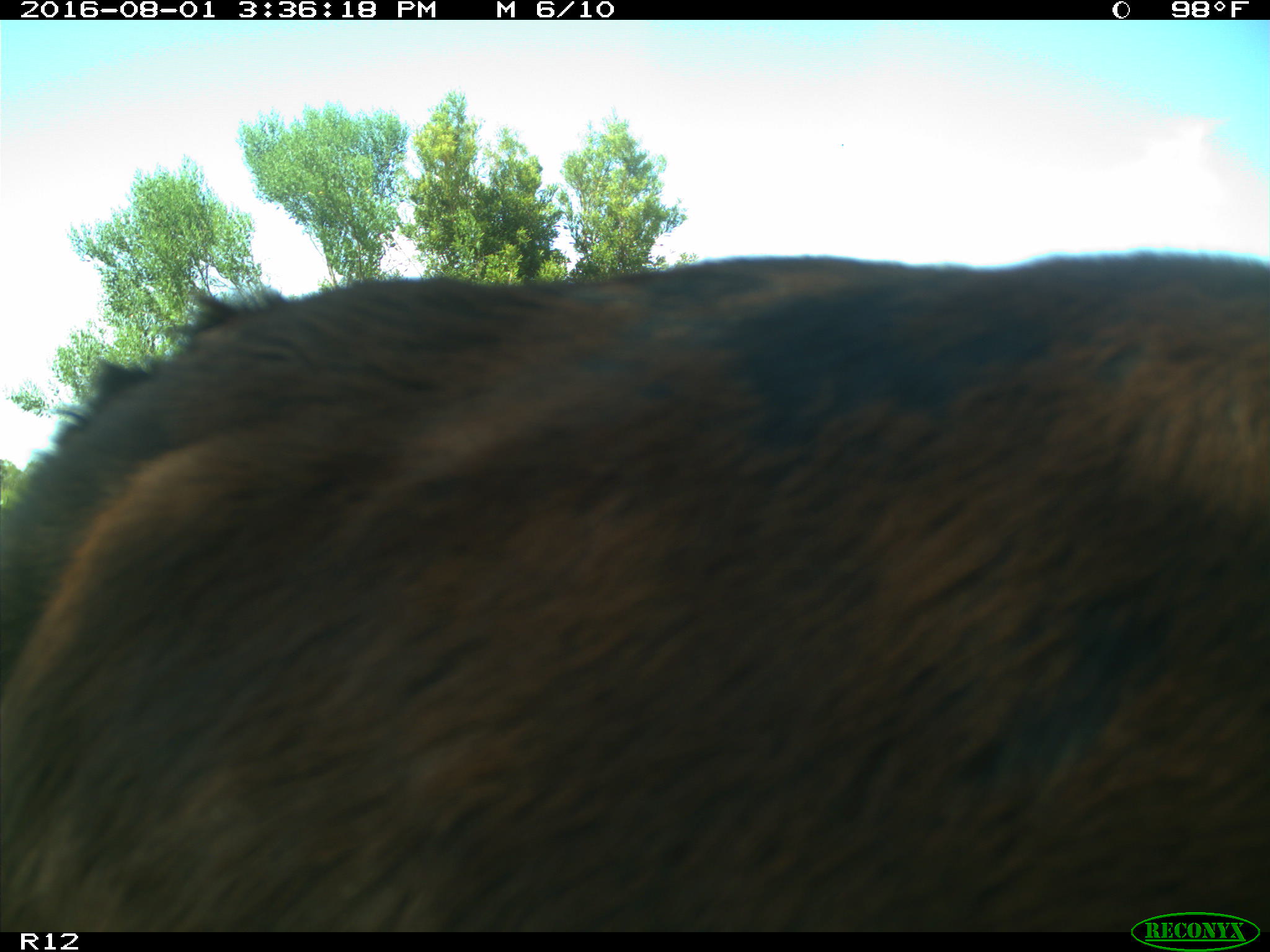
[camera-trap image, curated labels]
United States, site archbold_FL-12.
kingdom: Animalia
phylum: Chordata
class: Mammalia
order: Artiodactyla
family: Bovidae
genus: Bos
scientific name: Bos taurus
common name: domestic cow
Bos taurus (domestic cow).